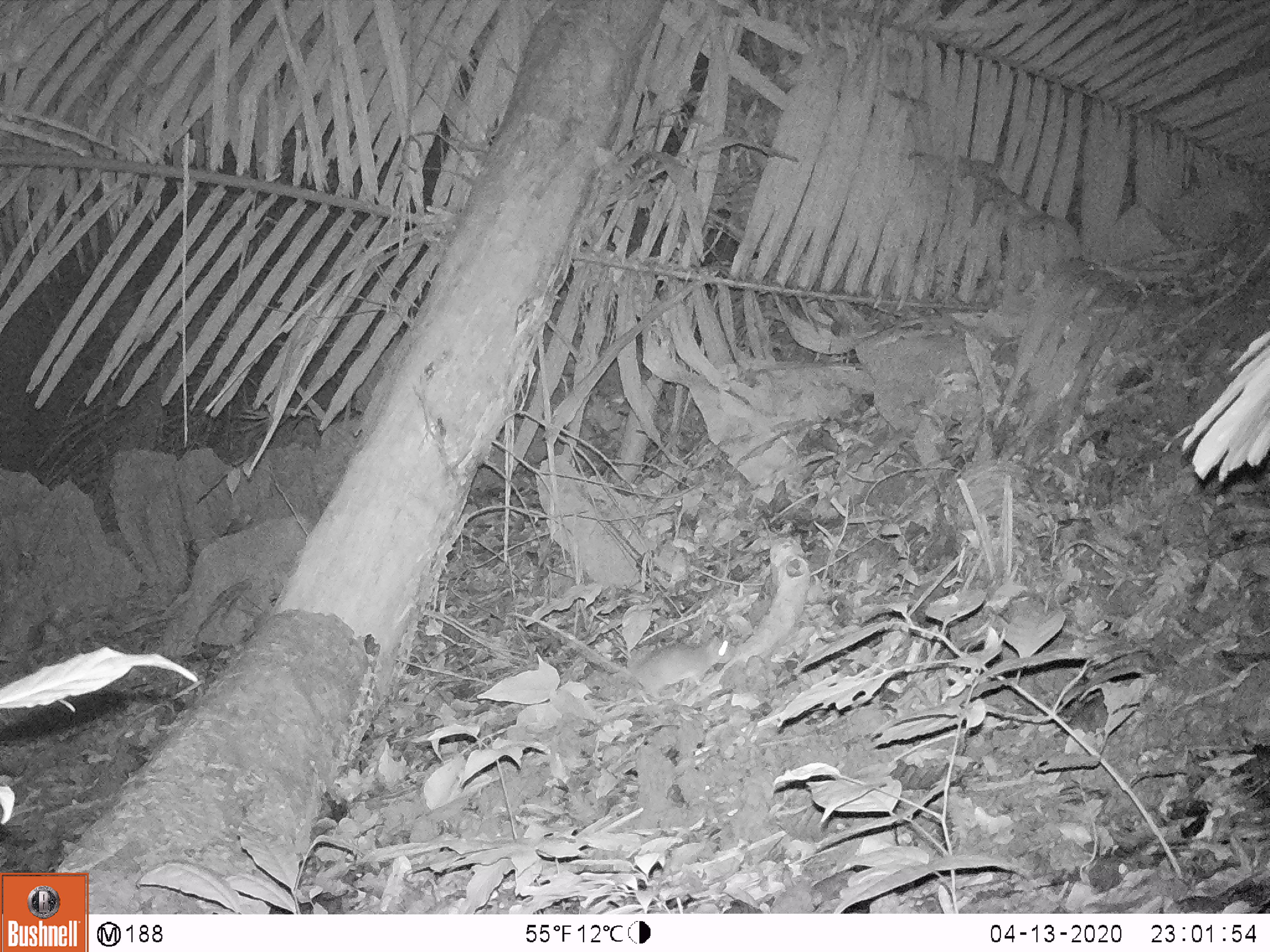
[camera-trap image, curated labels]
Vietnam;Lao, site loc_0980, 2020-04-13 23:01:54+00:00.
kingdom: Animalia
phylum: Chordata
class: Mammalia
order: Rodentia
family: Muridae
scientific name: Muridae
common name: old-world mice and rats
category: unidentified murid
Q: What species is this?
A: Unidentified murid (old-world mice and rats) (Muridae).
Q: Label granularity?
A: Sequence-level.